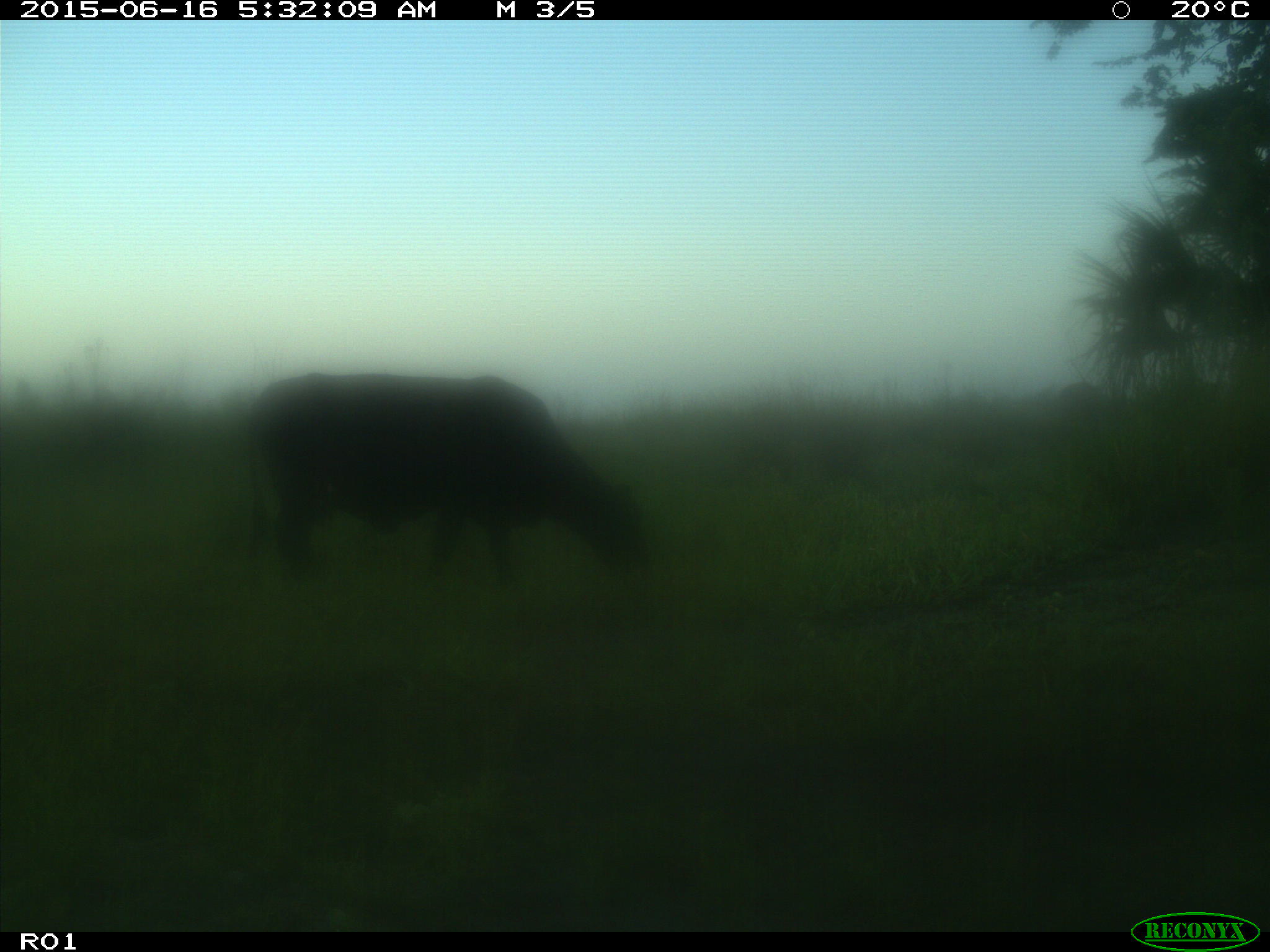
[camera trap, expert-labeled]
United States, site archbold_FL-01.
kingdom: Animalia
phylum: Chordata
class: Mammalia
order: Artiodactyla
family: Bovidae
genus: Bos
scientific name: Bos taurus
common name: domestic cow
Bos taurus (domestic cow).